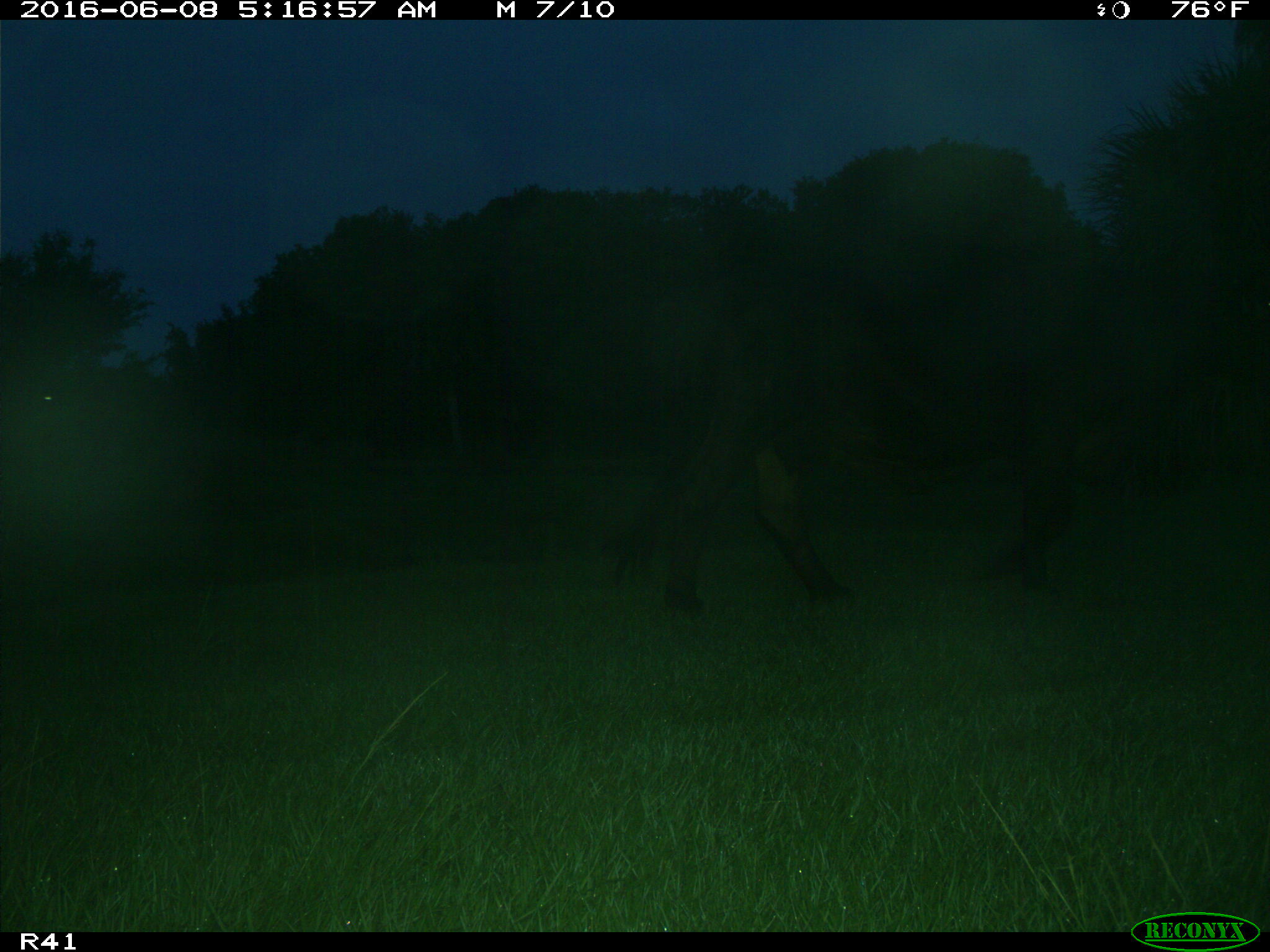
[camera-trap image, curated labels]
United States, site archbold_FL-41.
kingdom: Animalia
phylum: Chordata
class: Mammalia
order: Artiodactyla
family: Bovidae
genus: Bos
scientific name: Bos taurus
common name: domestic cow